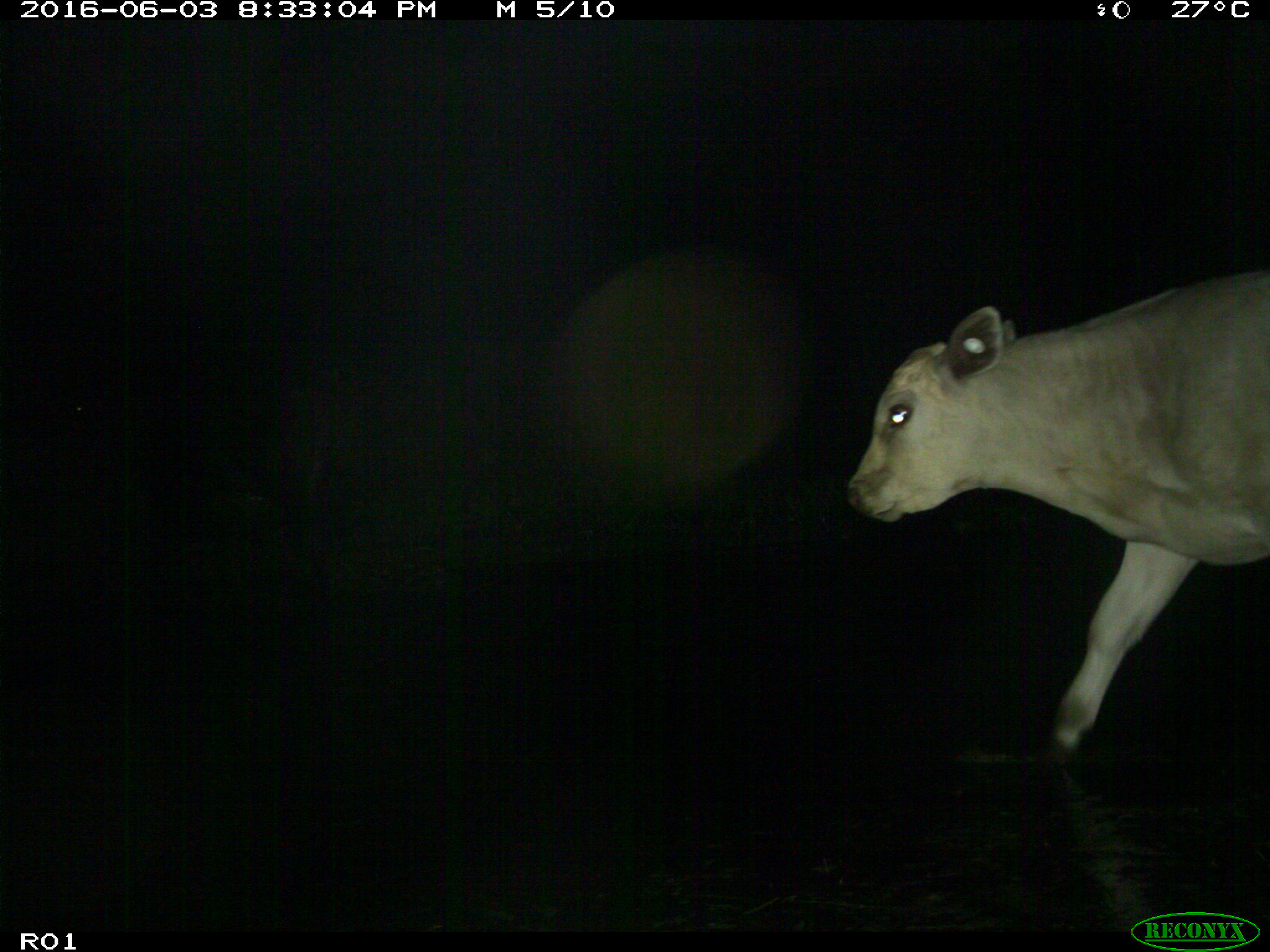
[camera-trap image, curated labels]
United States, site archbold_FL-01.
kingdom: Animalia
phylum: Chordata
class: Mammalia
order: Artiodactyla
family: Bovidae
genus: Bos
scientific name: Bos taurus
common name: domestic cow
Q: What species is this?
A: Bos taurus (domestic cow).